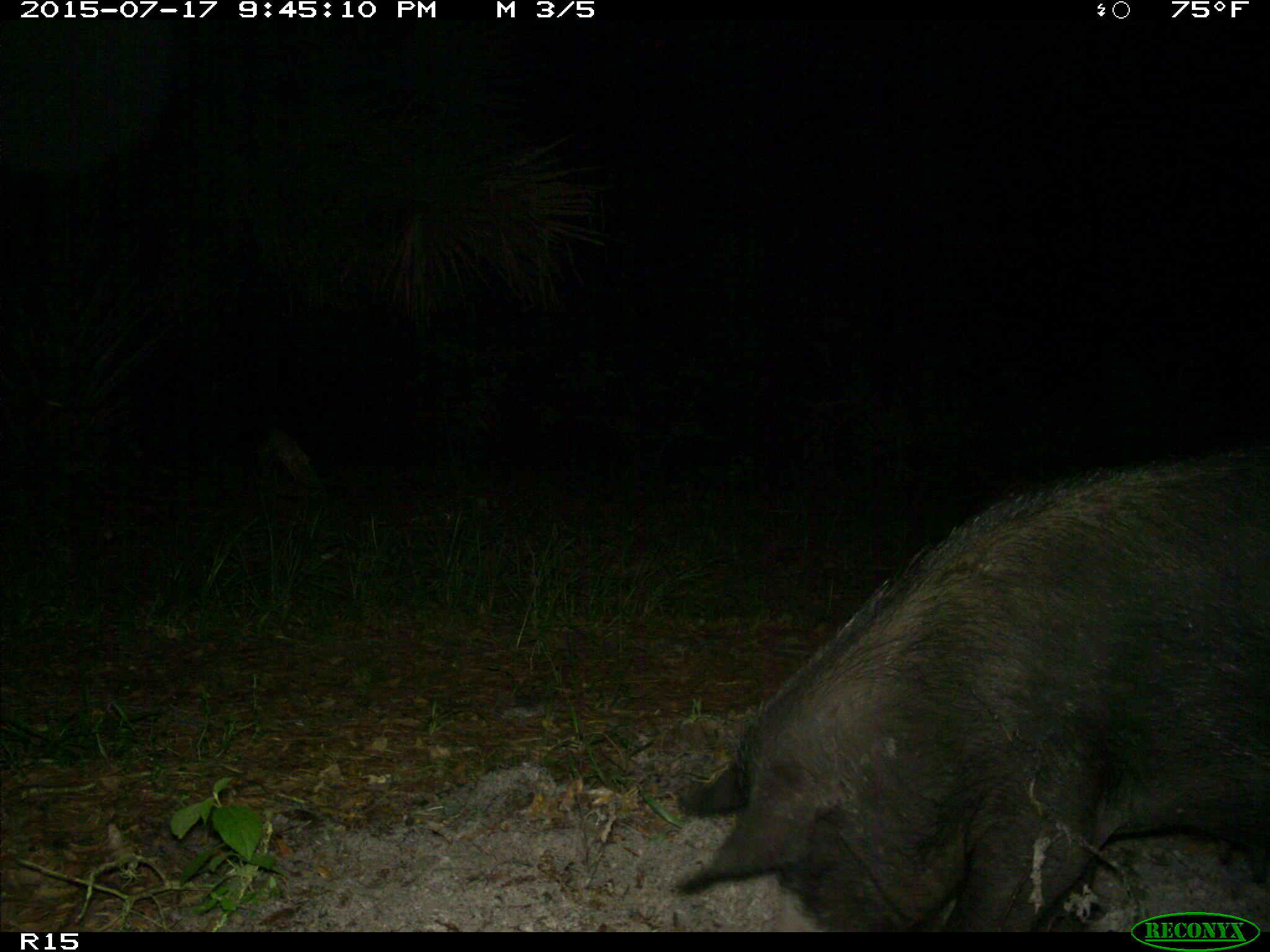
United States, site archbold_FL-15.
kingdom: Animalia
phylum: Chordata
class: Mammalia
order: Artiodactyla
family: Suidae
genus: Sus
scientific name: Sus scrofa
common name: wild boar